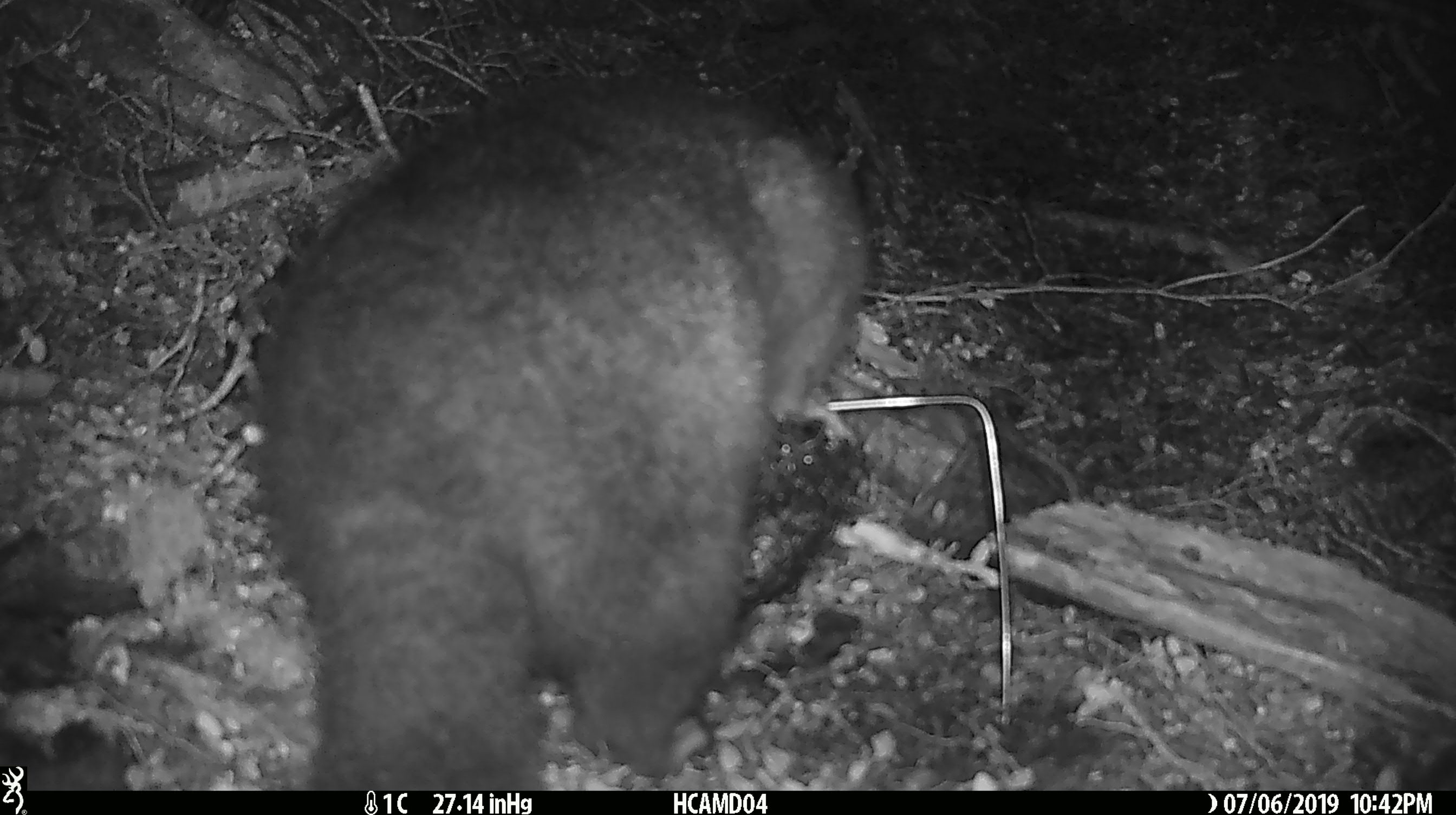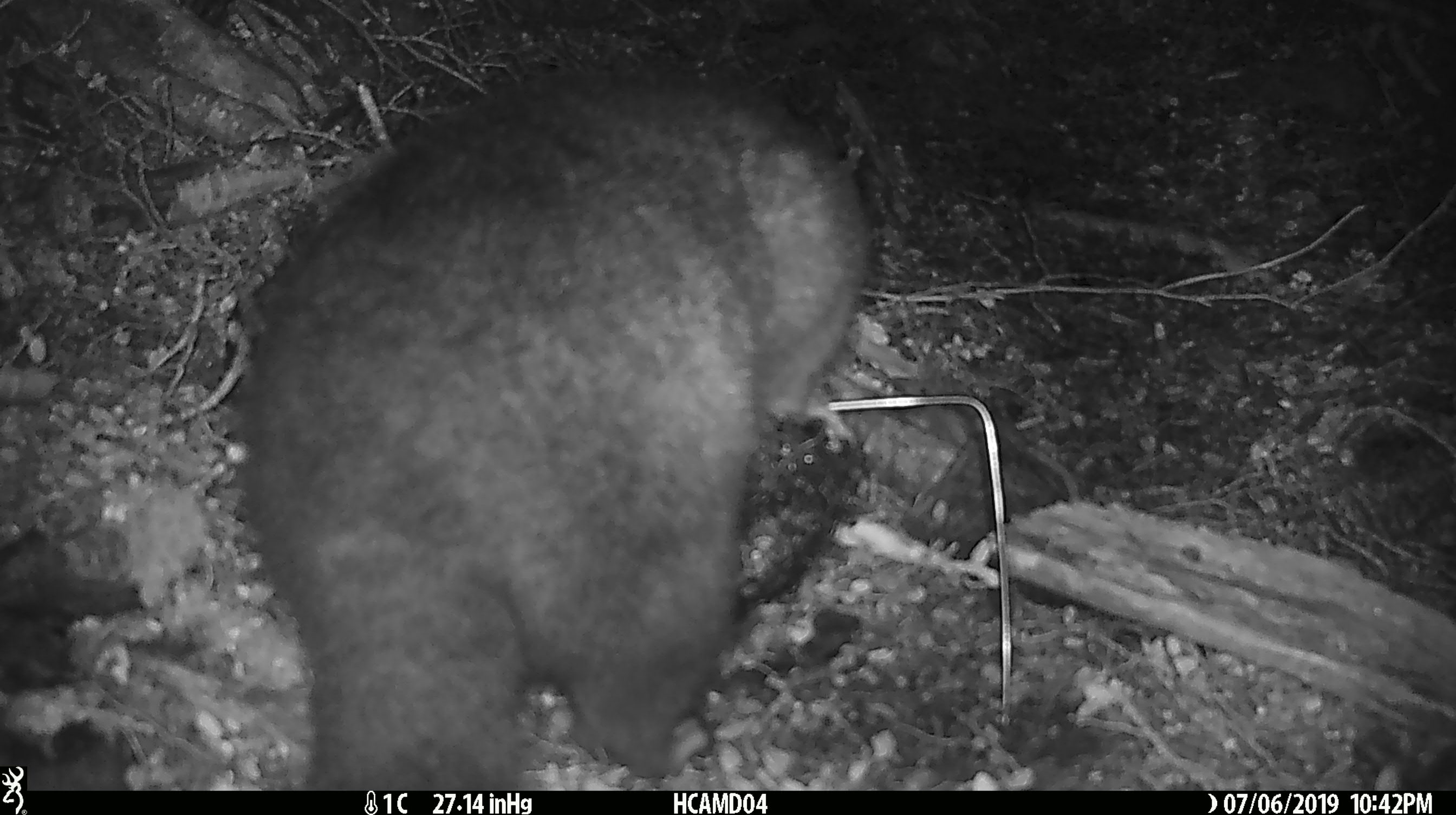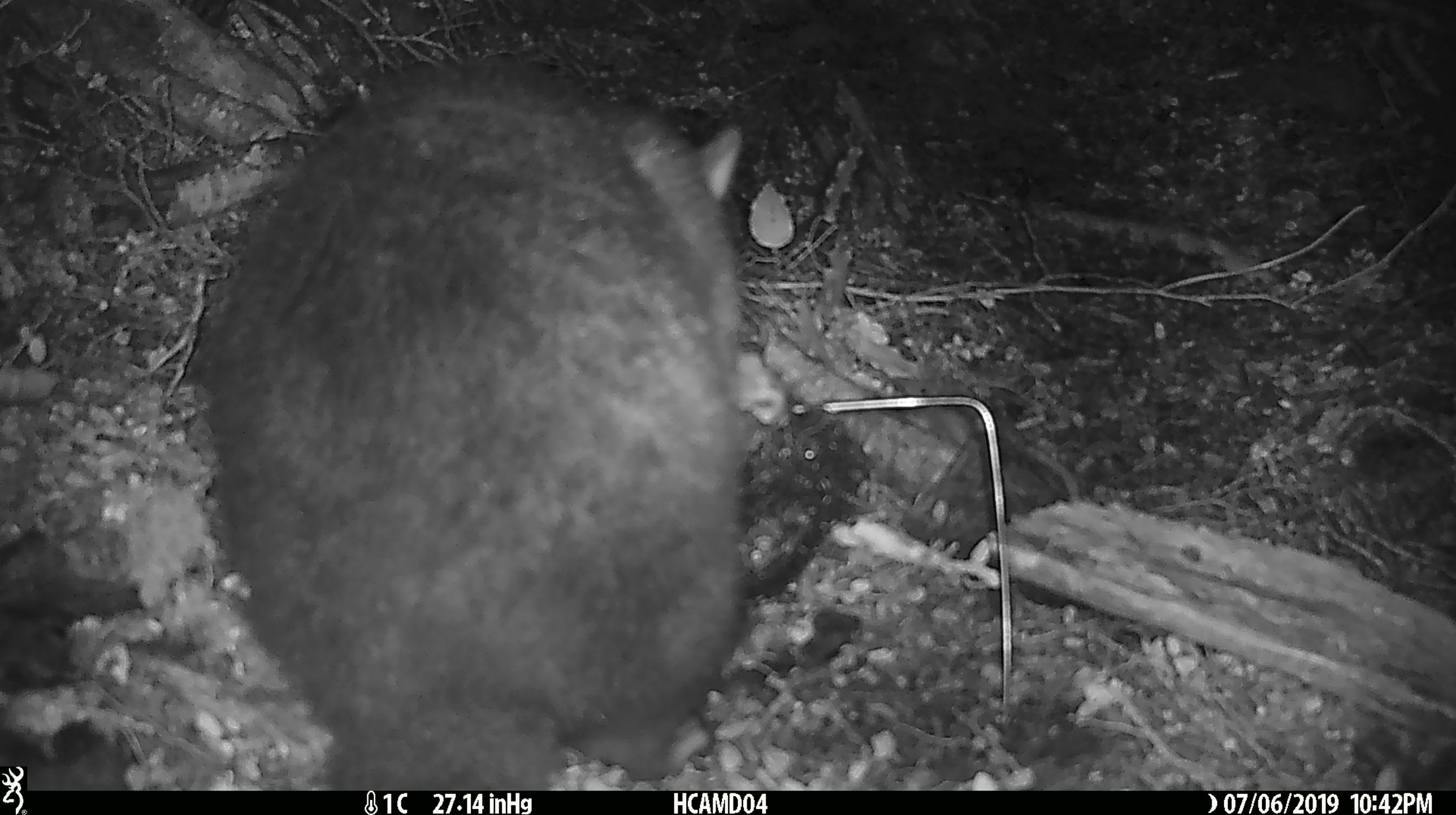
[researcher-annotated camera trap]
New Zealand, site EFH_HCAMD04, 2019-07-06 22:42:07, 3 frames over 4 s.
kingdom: Animalia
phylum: Chordata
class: Mammalia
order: Diprotodontia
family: Phalangeridae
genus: Trichosurus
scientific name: Trichosurus vulpecula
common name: common brushtail possum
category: possum